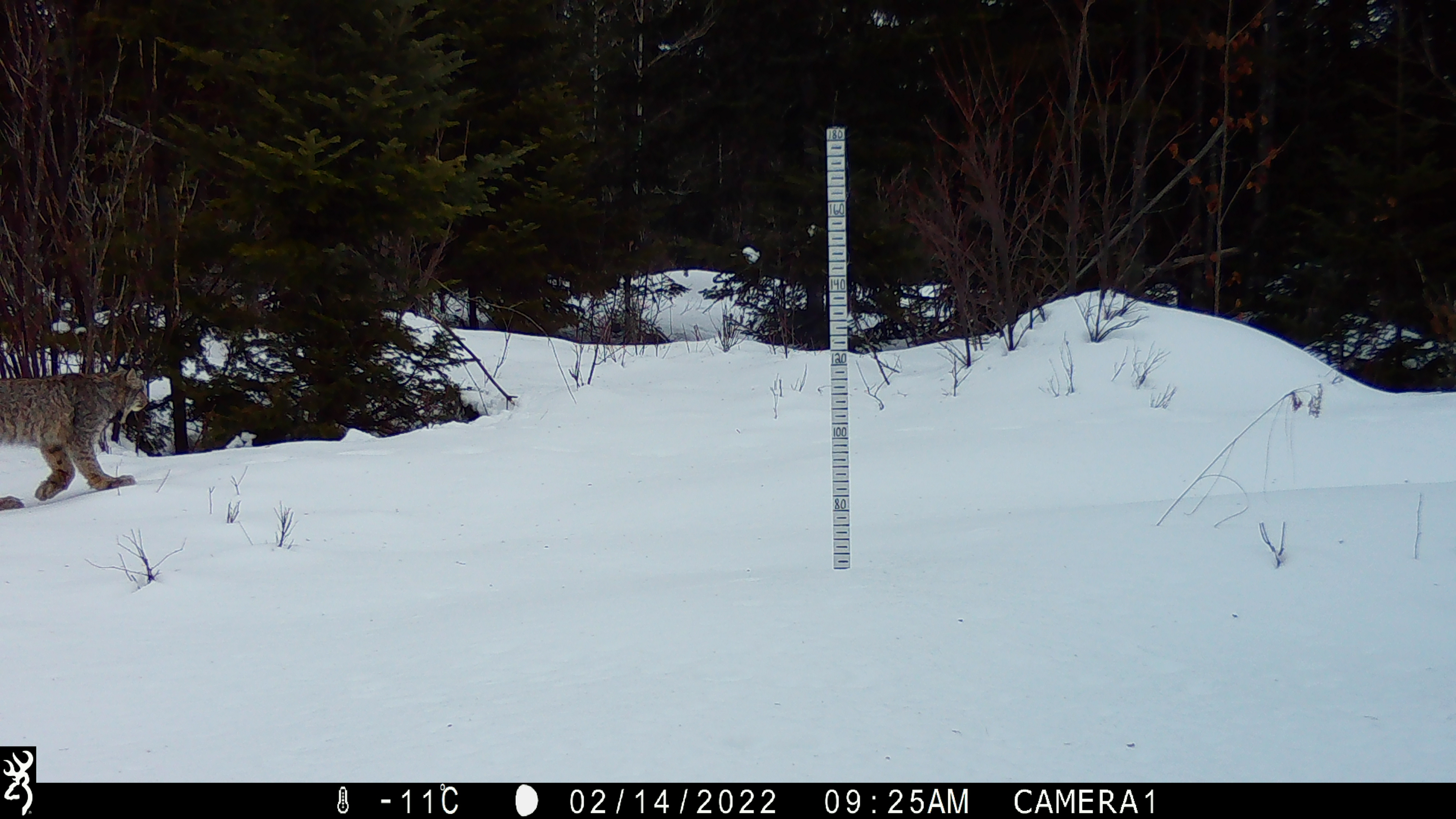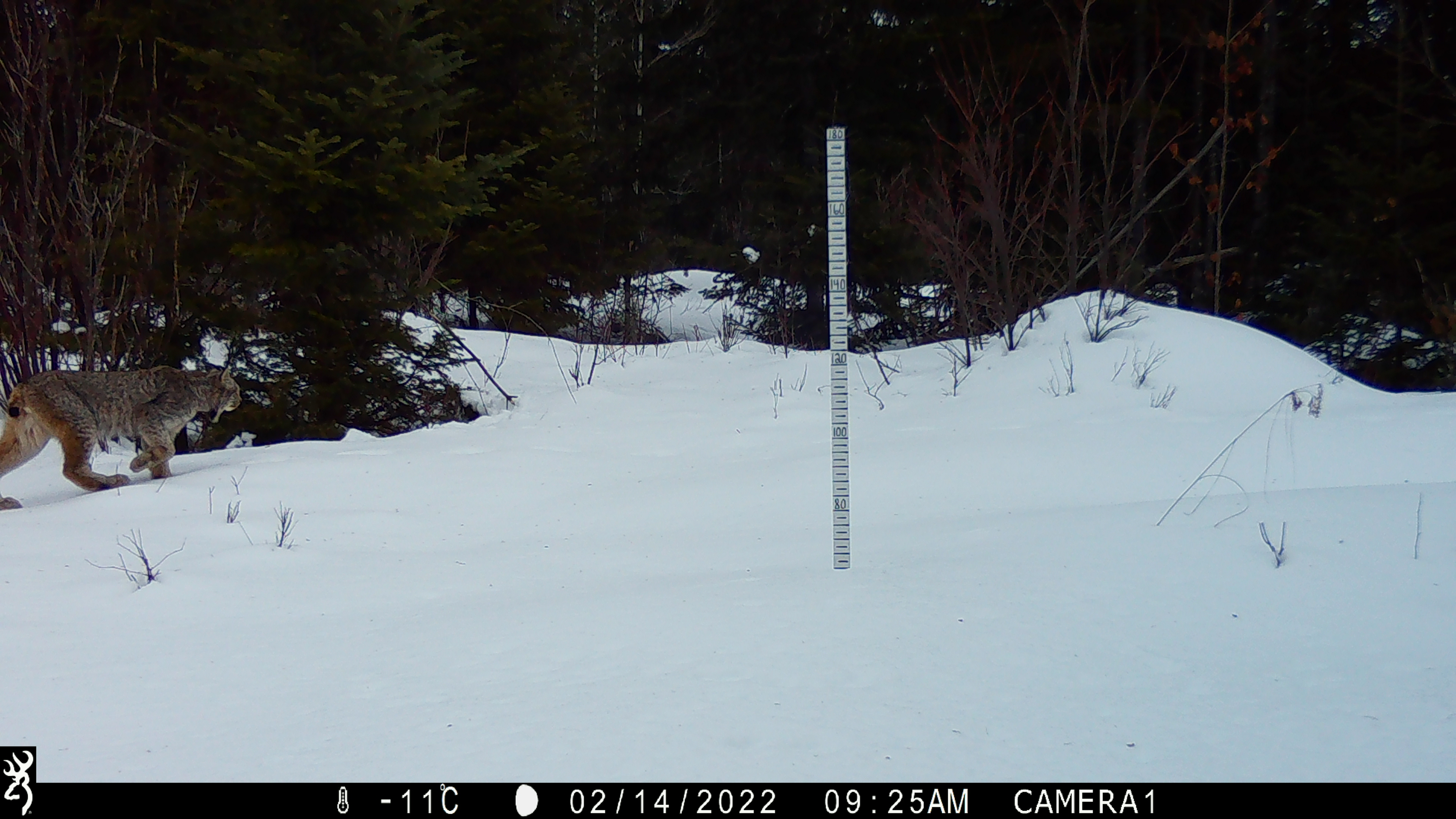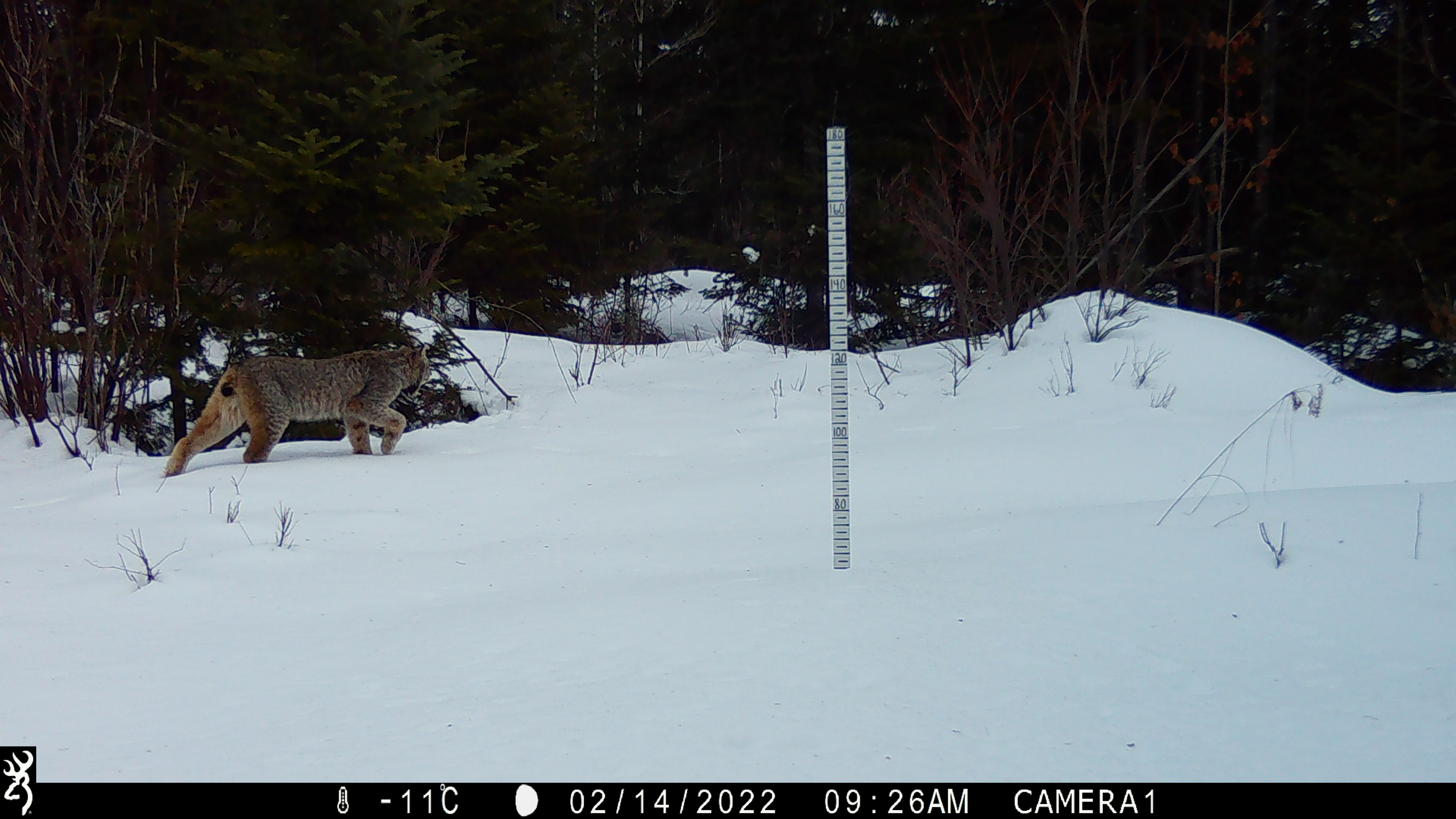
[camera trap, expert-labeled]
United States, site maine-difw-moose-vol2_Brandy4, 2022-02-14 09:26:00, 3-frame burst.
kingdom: Animalia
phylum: Chordata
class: Mammalia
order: Carnivora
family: Felidae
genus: Lynx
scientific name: Lynx canadensis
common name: canada lynx